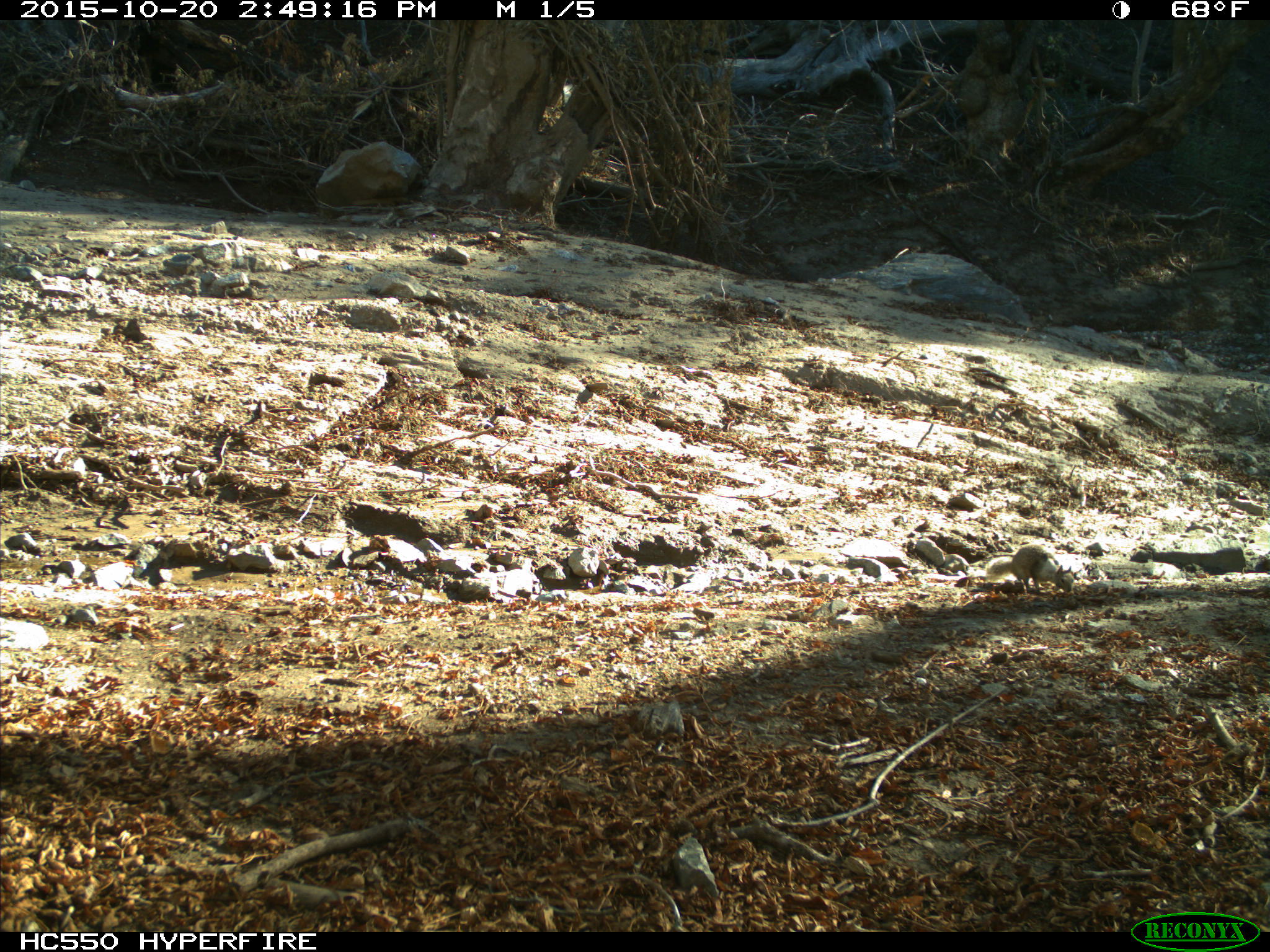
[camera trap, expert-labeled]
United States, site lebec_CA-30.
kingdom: Animalia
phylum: Chordata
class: Mammalia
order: Rodentia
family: Sciuridae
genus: Otospermophilus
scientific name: Otospermophilus beecheyi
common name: california ground squirrel